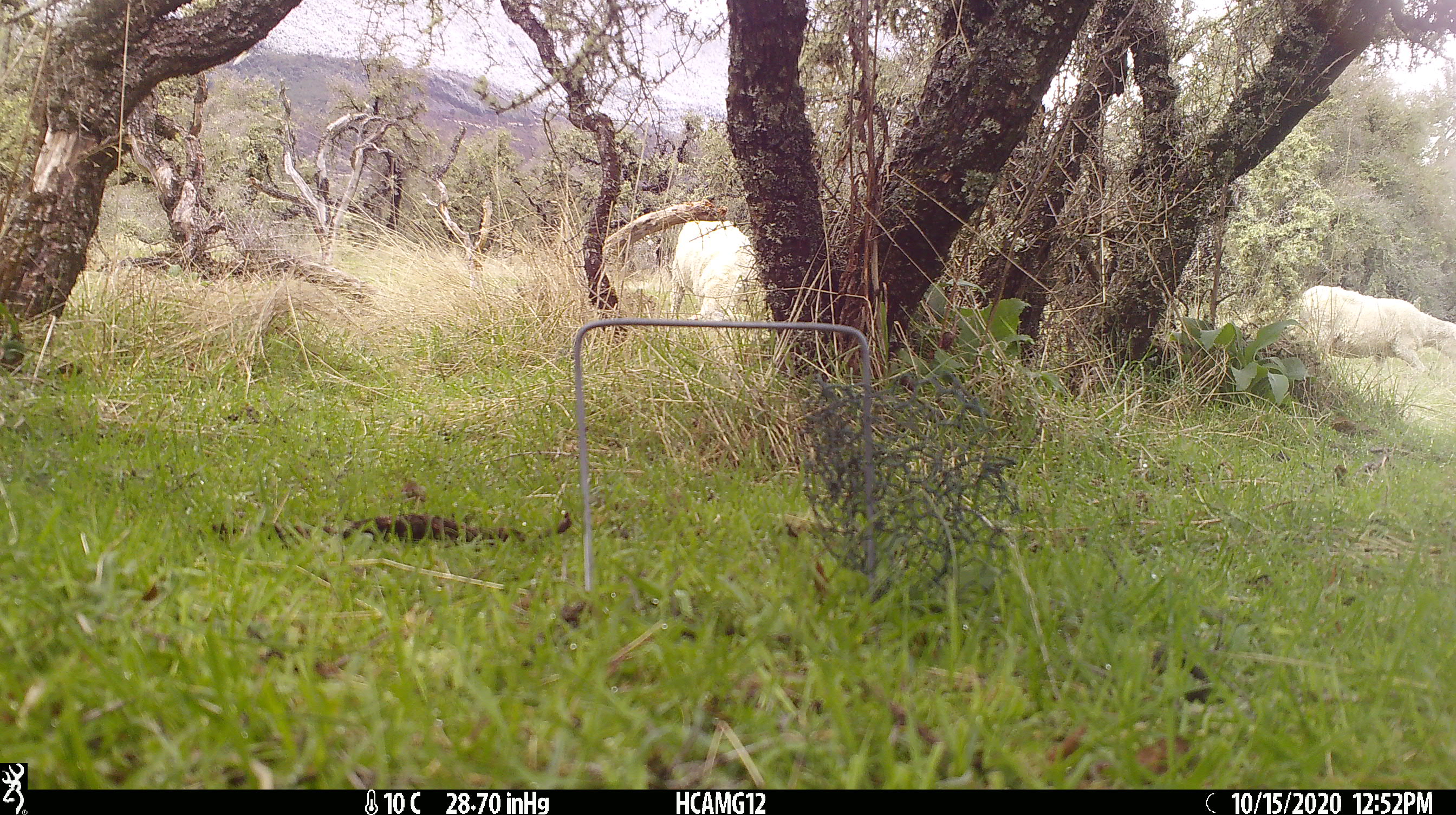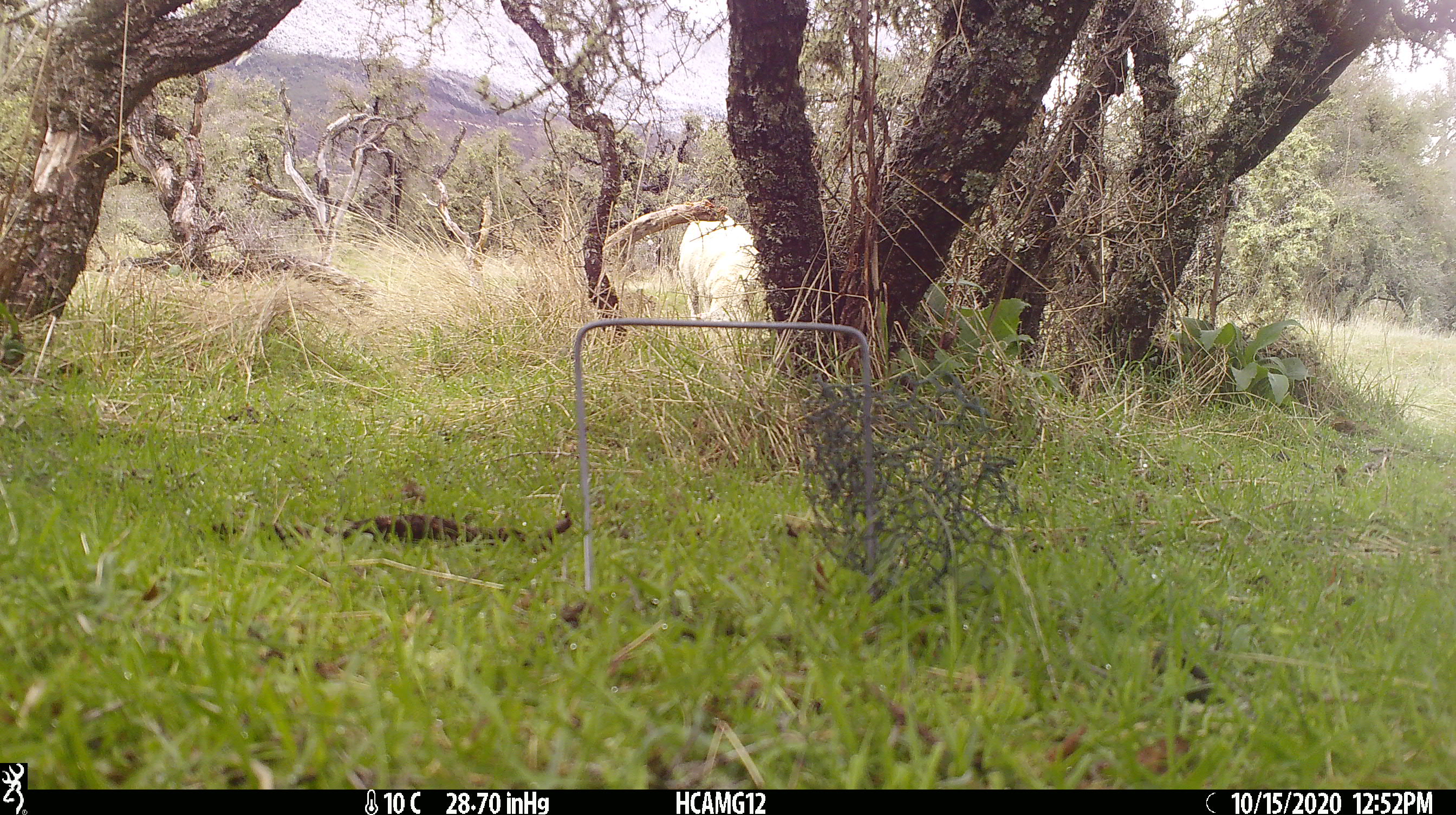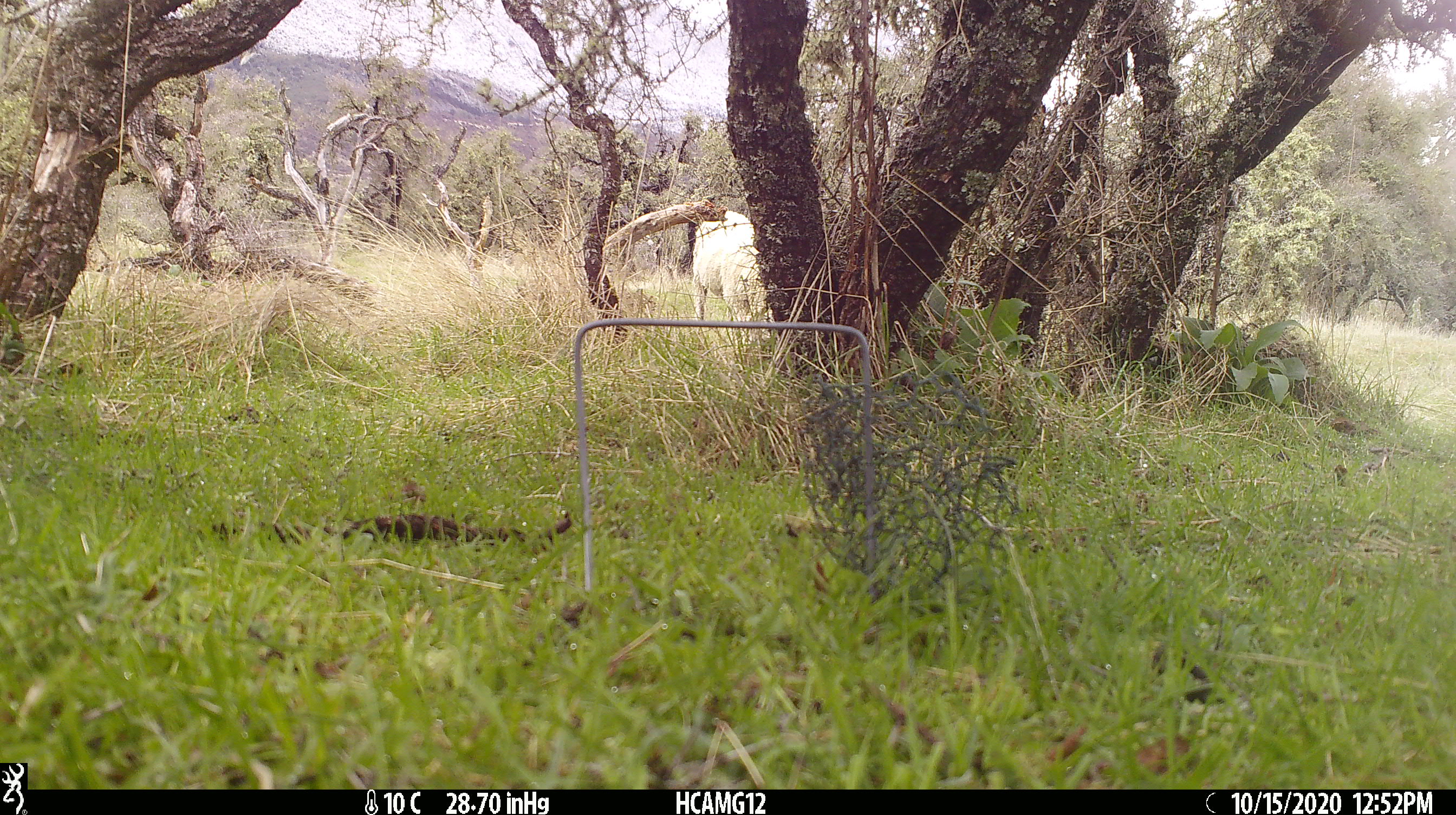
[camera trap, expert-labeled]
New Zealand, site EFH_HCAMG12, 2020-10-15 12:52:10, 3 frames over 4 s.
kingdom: Animalia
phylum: Chordata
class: Mammalia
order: Artiodactyla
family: Bovidae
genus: Ovis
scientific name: Ovis aries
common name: domestic sheep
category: sheep